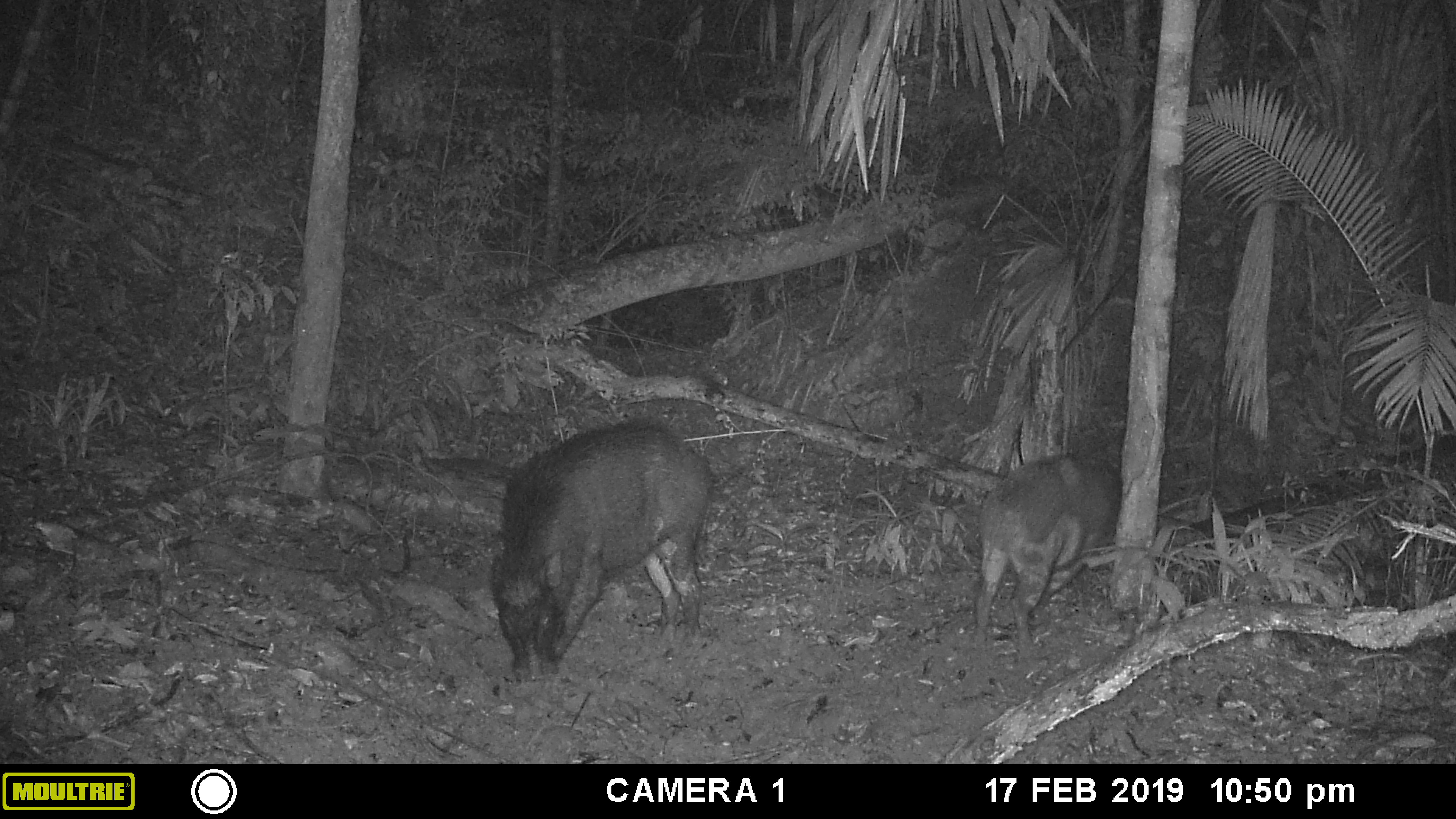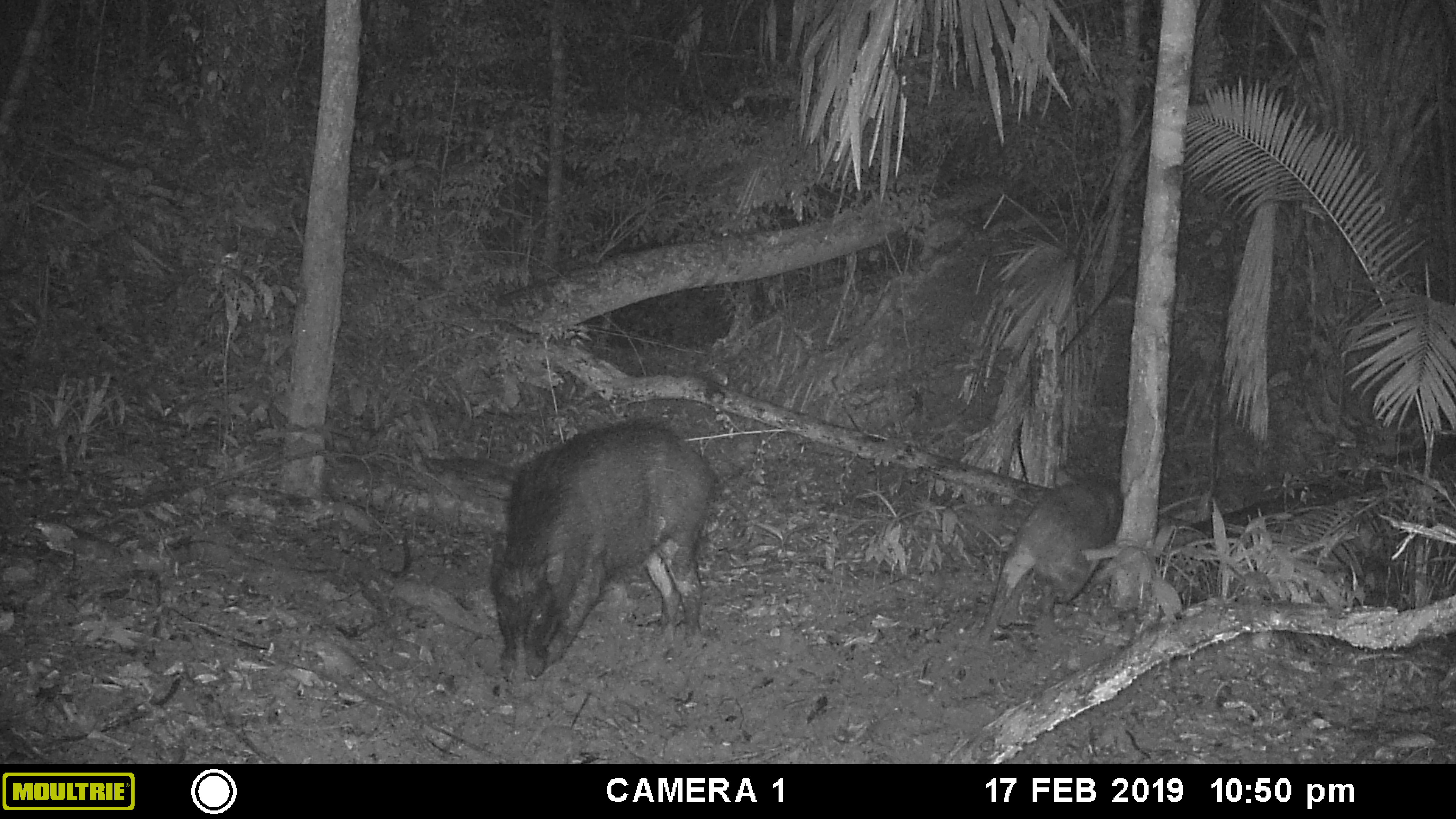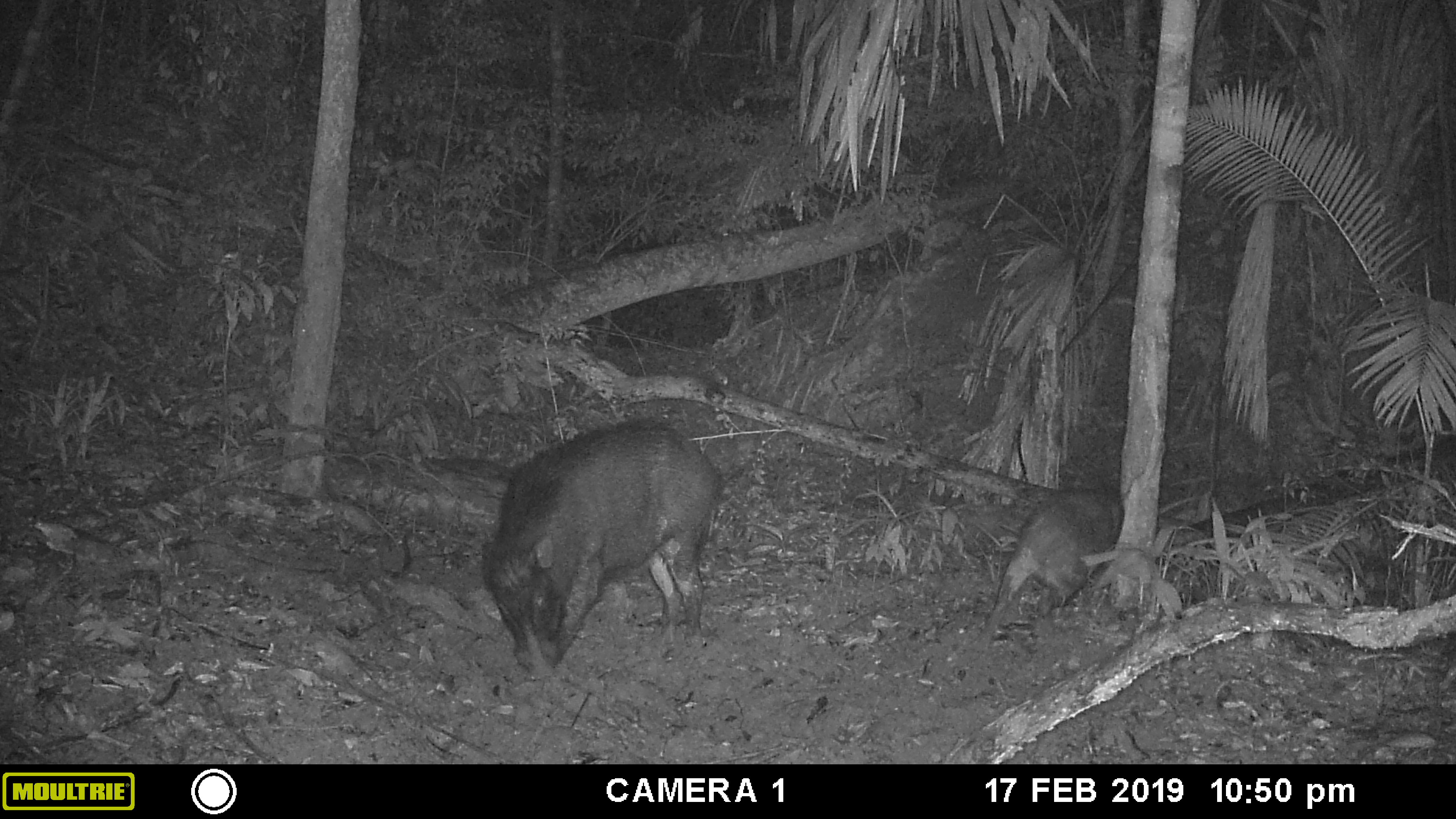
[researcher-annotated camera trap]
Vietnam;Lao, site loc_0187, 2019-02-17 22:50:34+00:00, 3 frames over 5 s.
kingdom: Animalia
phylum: Chordata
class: Mammalia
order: Artiodactyla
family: Suidae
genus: Sus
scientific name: Sus scrofa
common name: eurasian wild pig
Eurasian wild pig (Sus scrofa). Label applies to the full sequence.